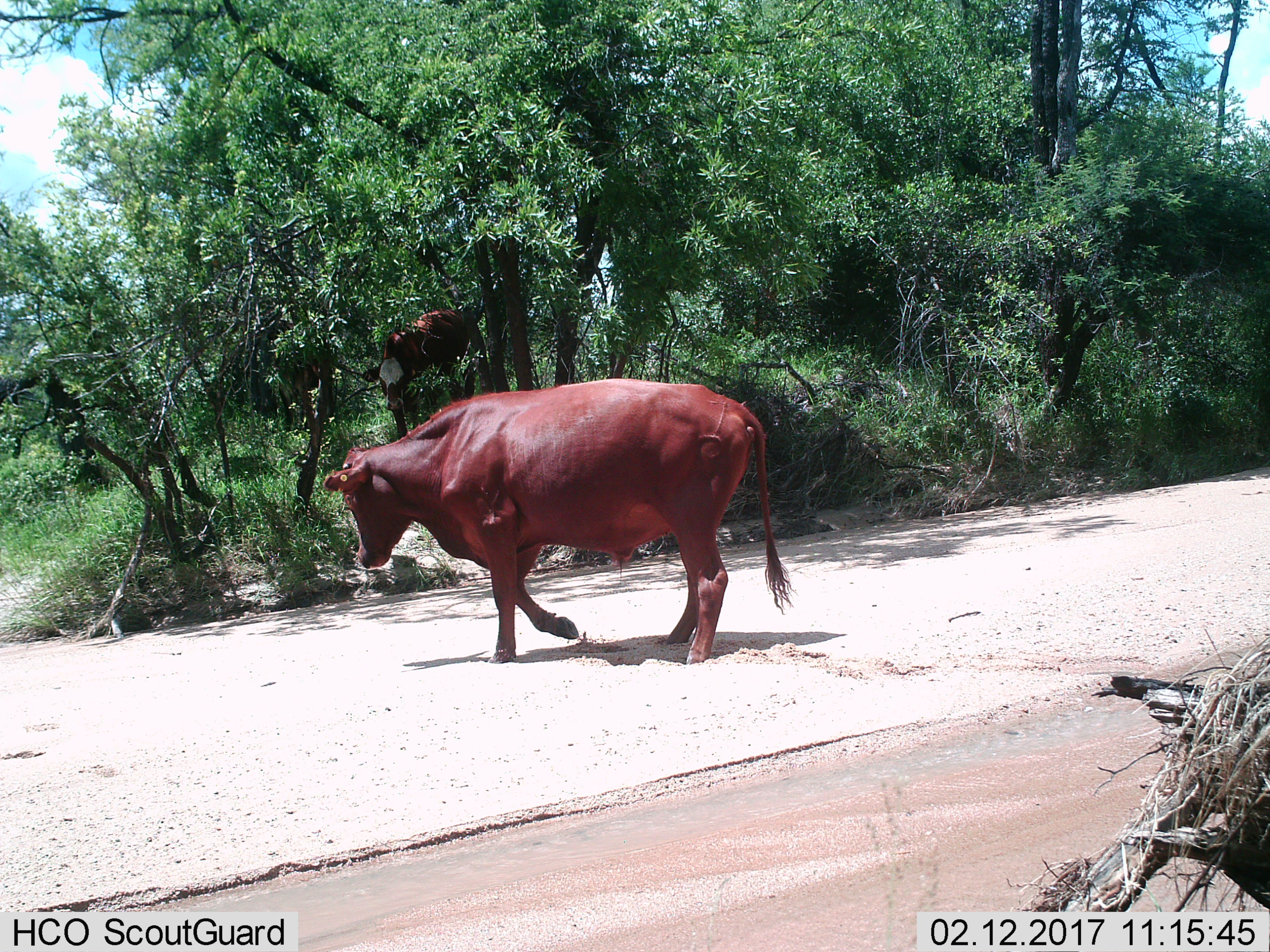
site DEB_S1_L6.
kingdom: Animalia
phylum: Chordata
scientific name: Vertebrata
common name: domestic animal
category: domesticanimal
Domesticanimal (domestic animal) (Vertebrata), count 2. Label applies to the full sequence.